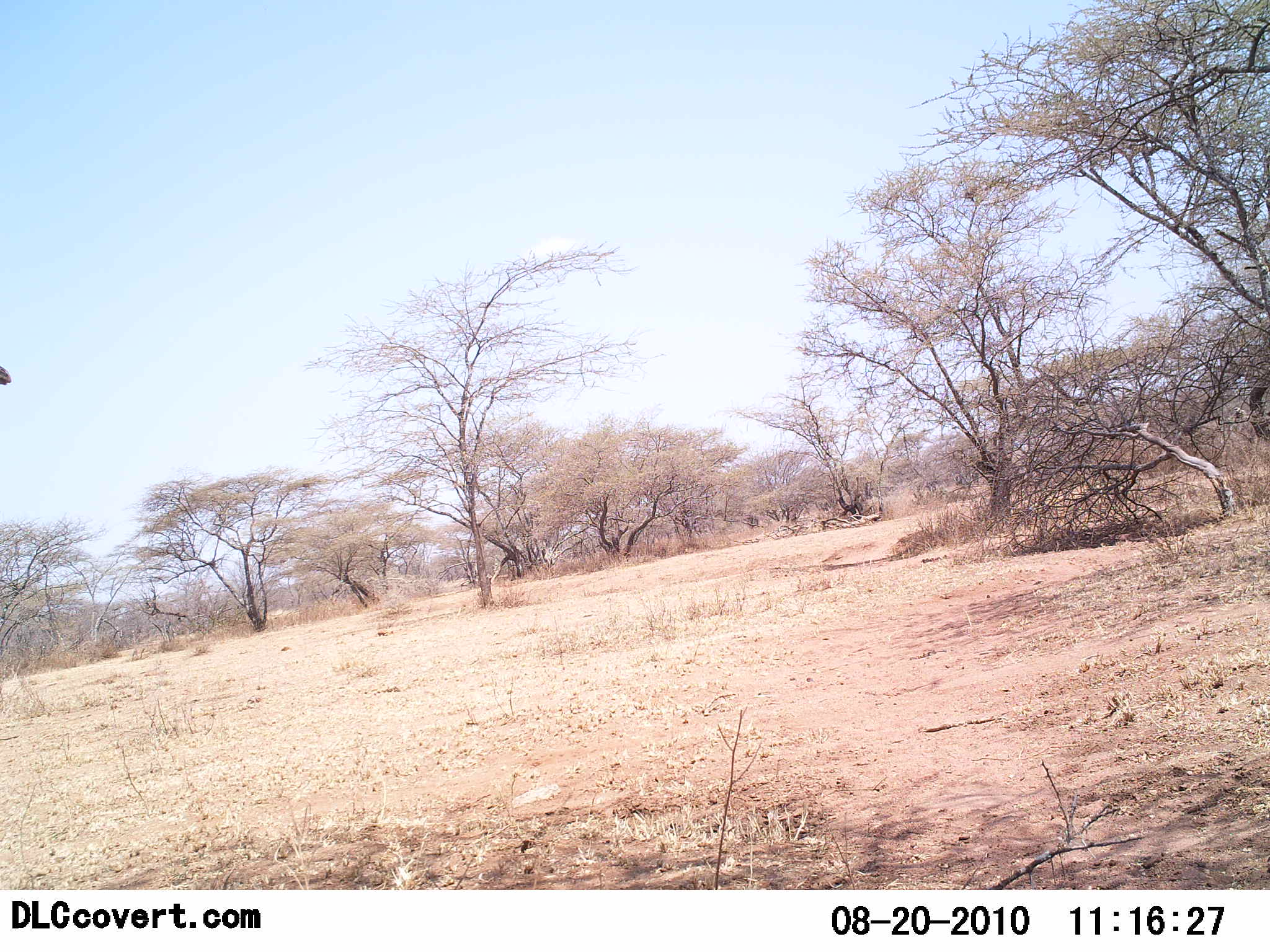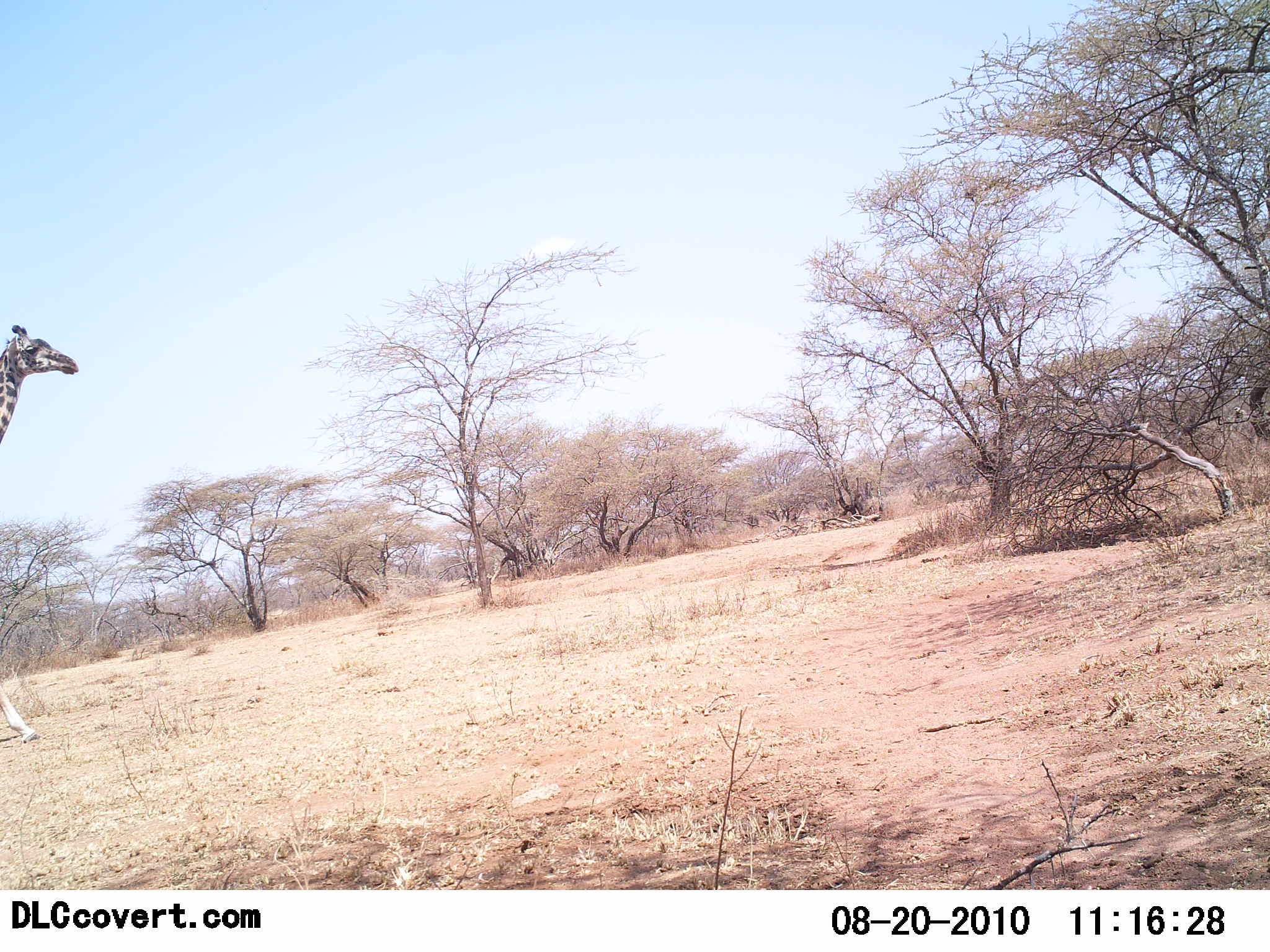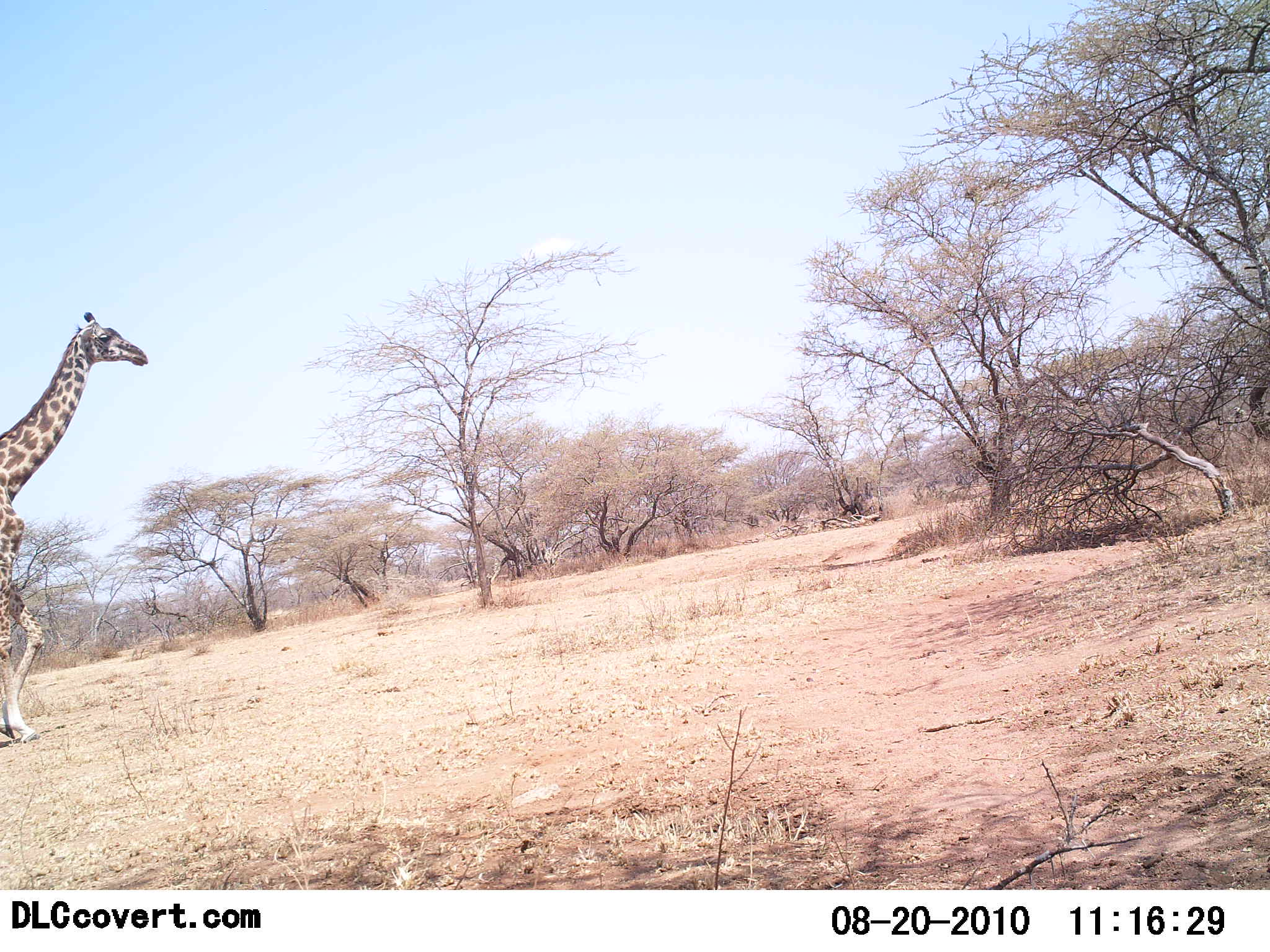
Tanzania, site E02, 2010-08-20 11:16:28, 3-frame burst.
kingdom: Animalia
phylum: Chordata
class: Mammalia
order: Artiodactyla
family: Giraffidae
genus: Giraffa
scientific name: Giraffa camelopardalis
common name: giraffe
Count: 1.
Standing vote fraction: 0%.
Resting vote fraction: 0%.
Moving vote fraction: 100%.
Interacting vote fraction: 0%.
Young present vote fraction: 0%.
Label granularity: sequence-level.